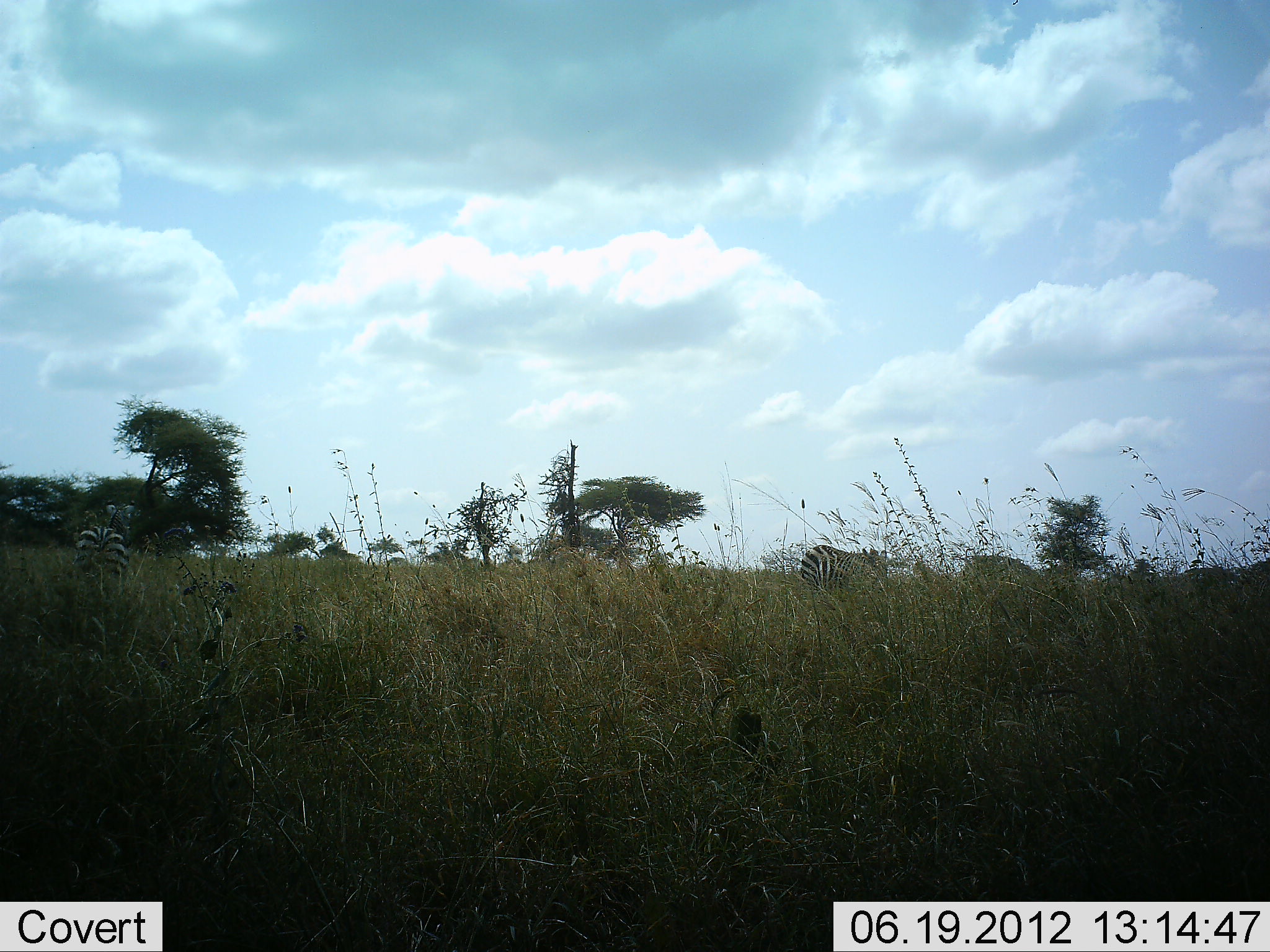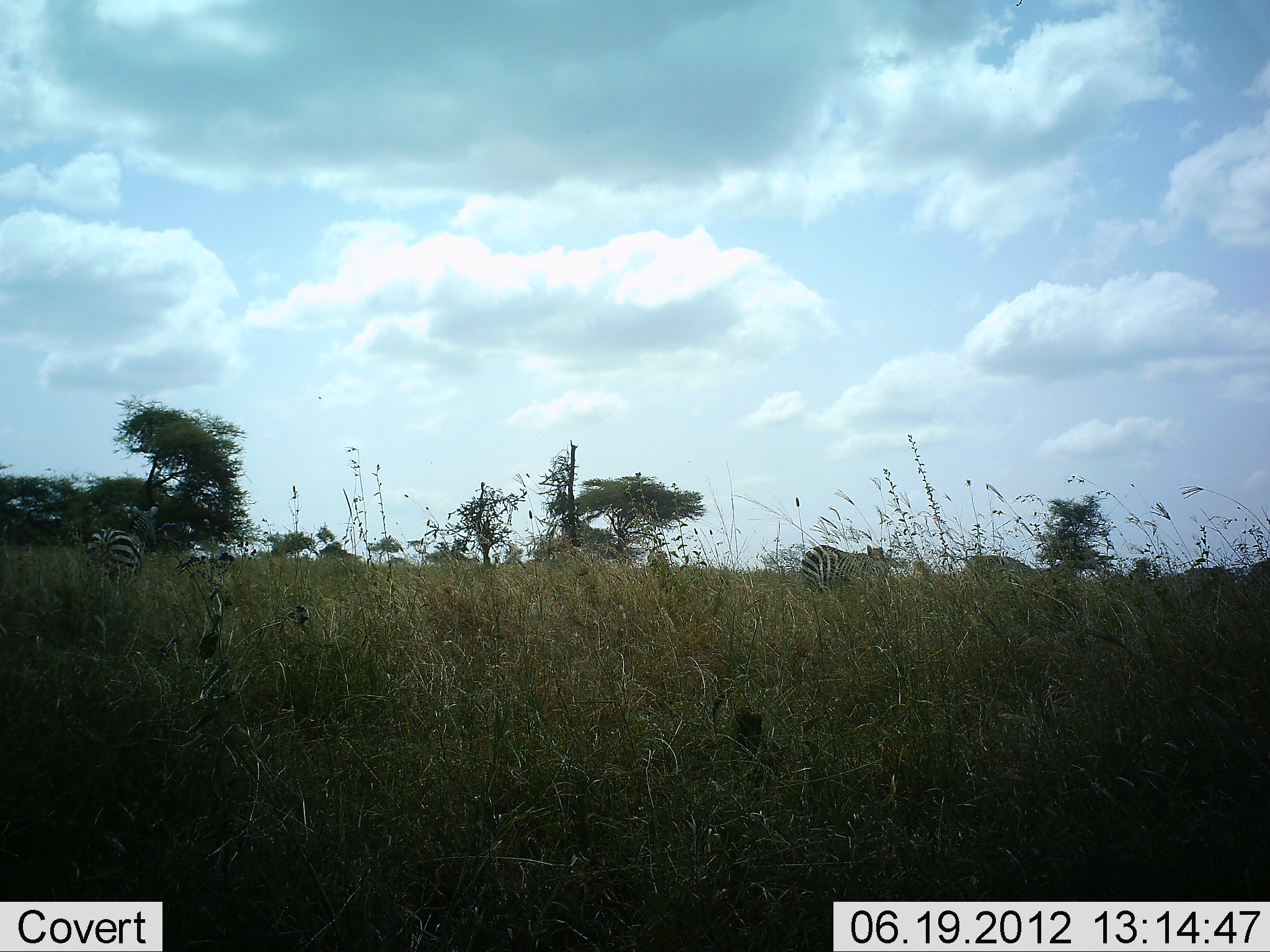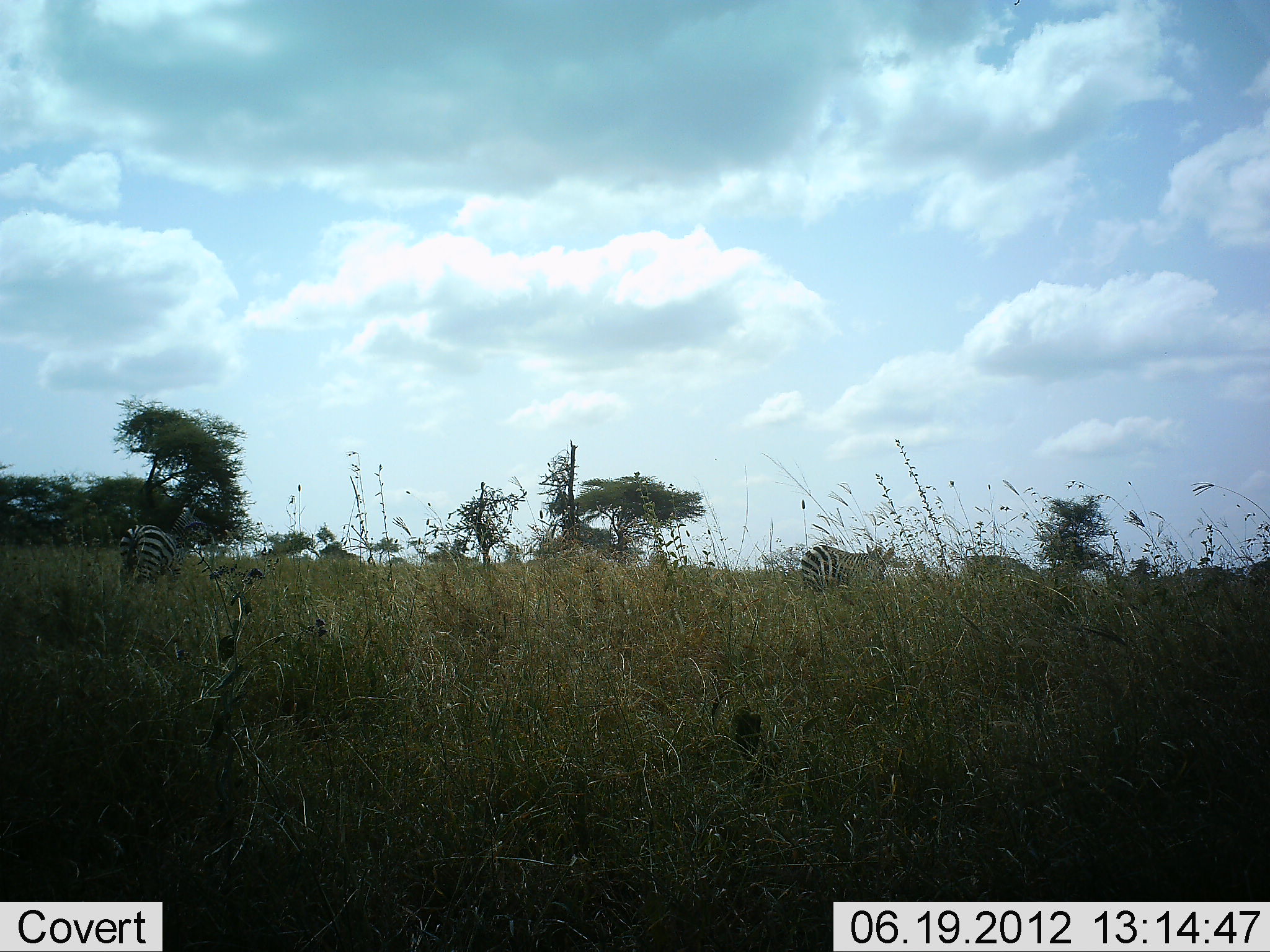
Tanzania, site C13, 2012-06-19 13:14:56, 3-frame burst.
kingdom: Animalia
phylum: Chordata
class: Mammalia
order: Perissodactyla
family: Equidae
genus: Equus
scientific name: Equus quagga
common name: plains zebra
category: zebra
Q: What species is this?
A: Zebra (plains zebra) (Equus quagga).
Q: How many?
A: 2.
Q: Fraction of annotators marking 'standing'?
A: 50%.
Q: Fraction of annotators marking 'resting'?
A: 0%.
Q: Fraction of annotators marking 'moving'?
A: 80%.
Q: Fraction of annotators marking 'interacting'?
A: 0%.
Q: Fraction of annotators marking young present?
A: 0%.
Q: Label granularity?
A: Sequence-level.